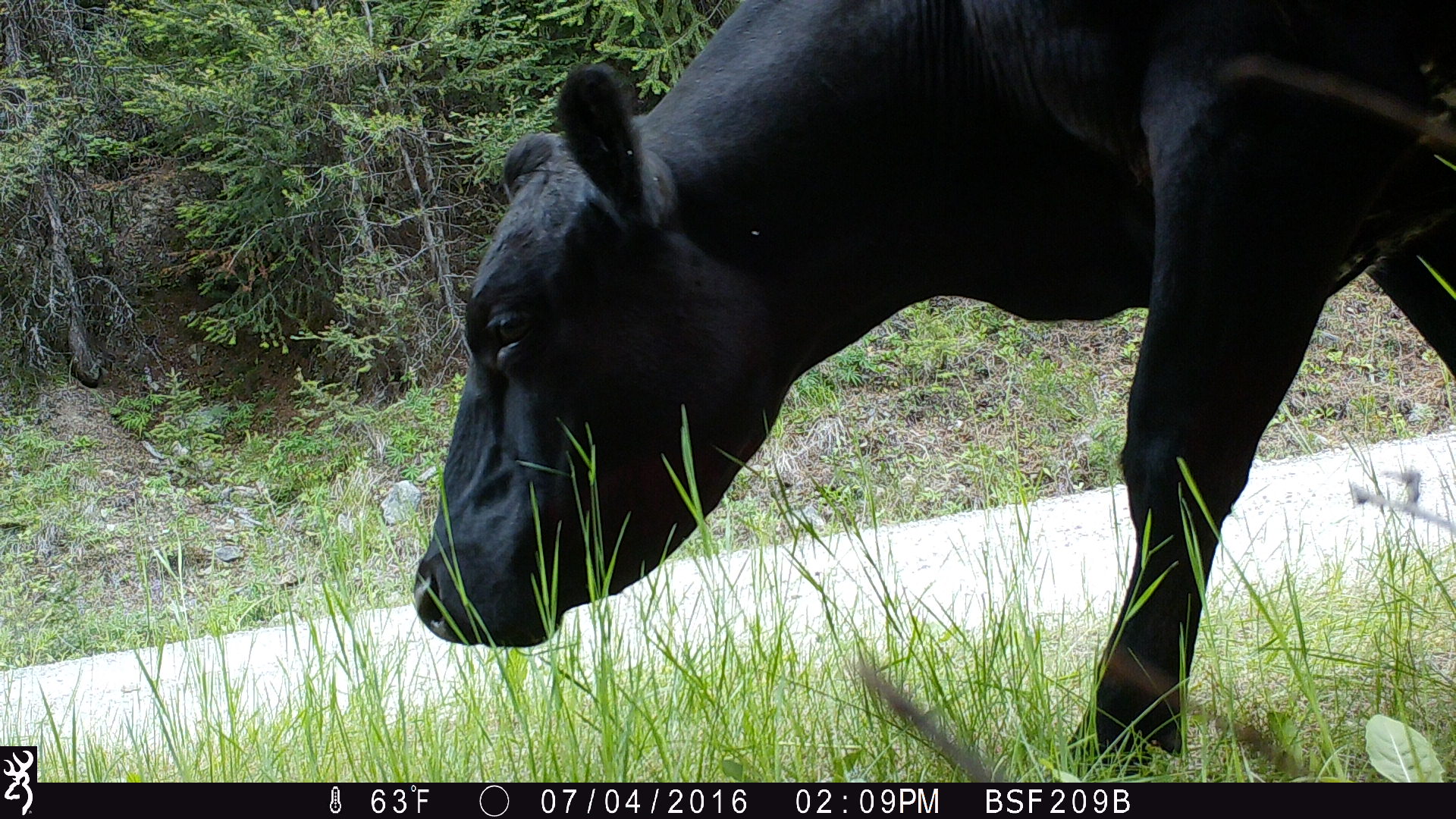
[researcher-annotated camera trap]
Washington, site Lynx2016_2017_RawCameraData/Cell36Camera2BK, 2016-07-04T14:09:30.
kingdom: Animalia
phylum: Chordata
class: Mammalia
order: Artiodactyla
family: Bovidae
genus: Bos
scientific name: Bos taurus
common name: domestic cattle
Domestic cattle (Bos taurus). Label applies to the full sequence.